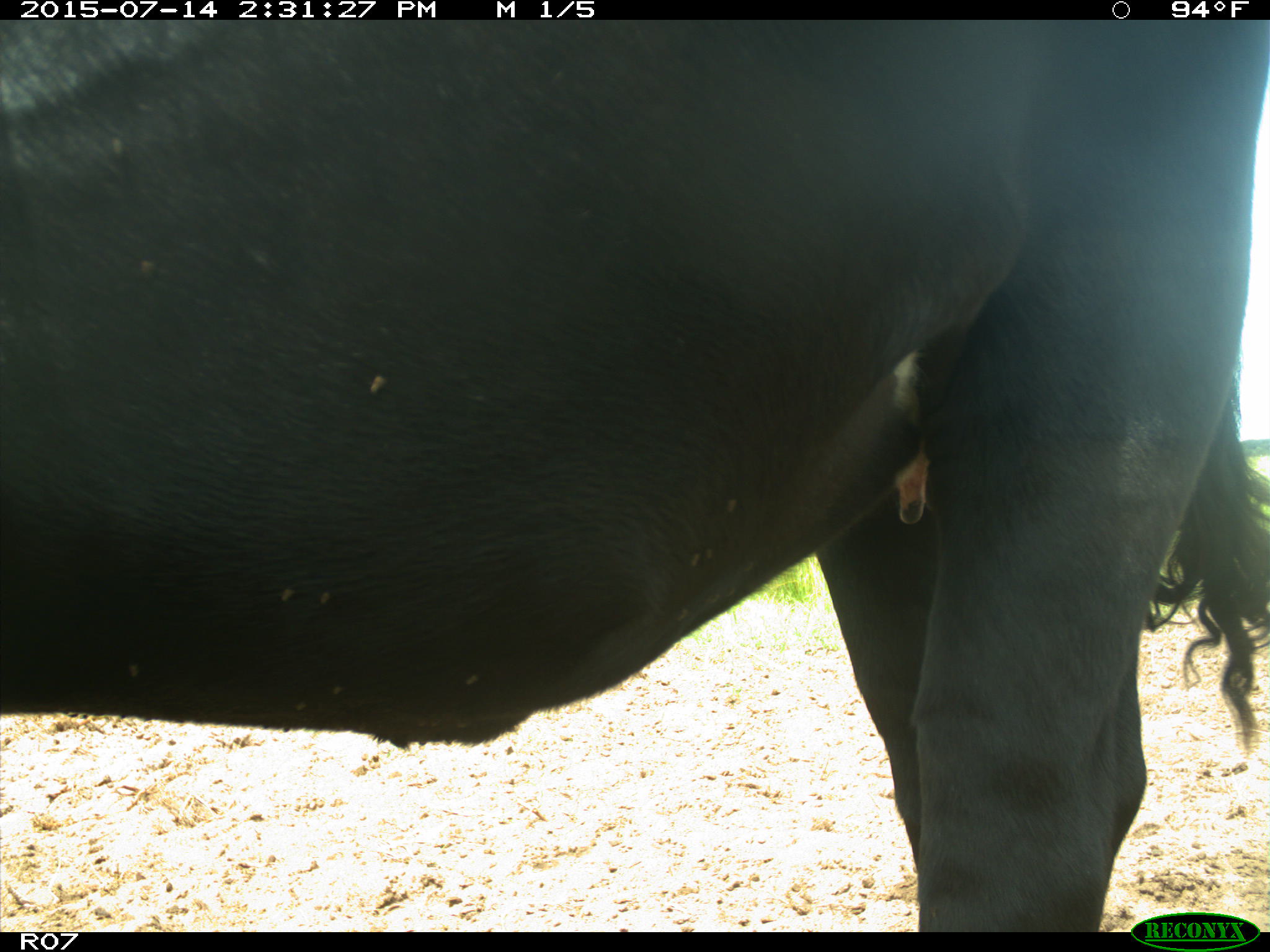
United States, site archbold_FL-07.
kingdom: Animalia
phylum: Chordata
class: Mammalia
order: Artiodactyla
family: Bovidae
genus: Bos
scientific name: Bos taurus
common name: domestic cow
Bos taurus (domestic cow).